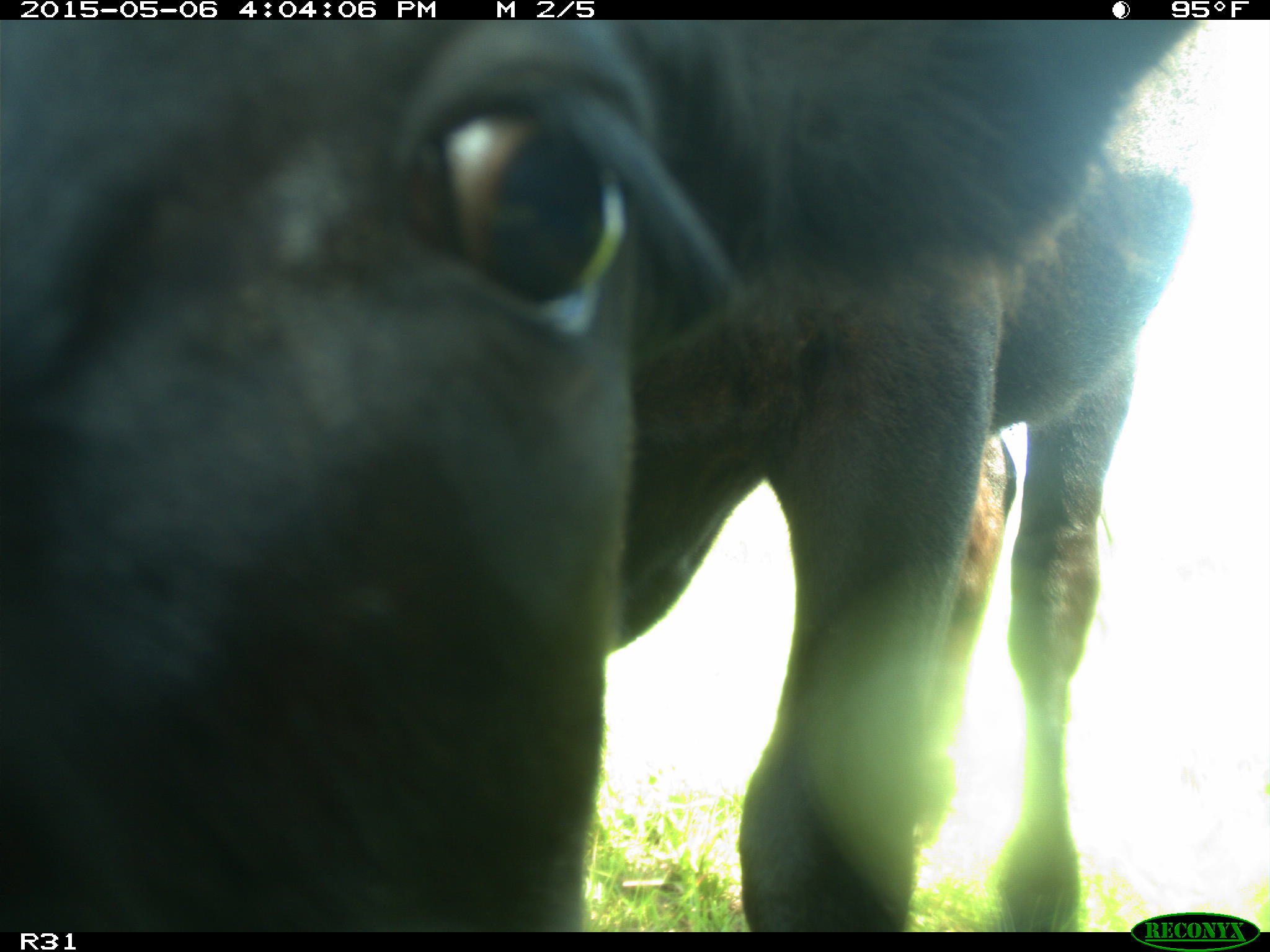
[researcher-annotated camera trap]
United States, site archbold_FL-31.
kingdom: Animalia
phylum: Chordata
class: Mammalia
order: Artiodactyla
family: Bovidae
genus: Bos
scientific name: Bos taurus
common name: domestic cow